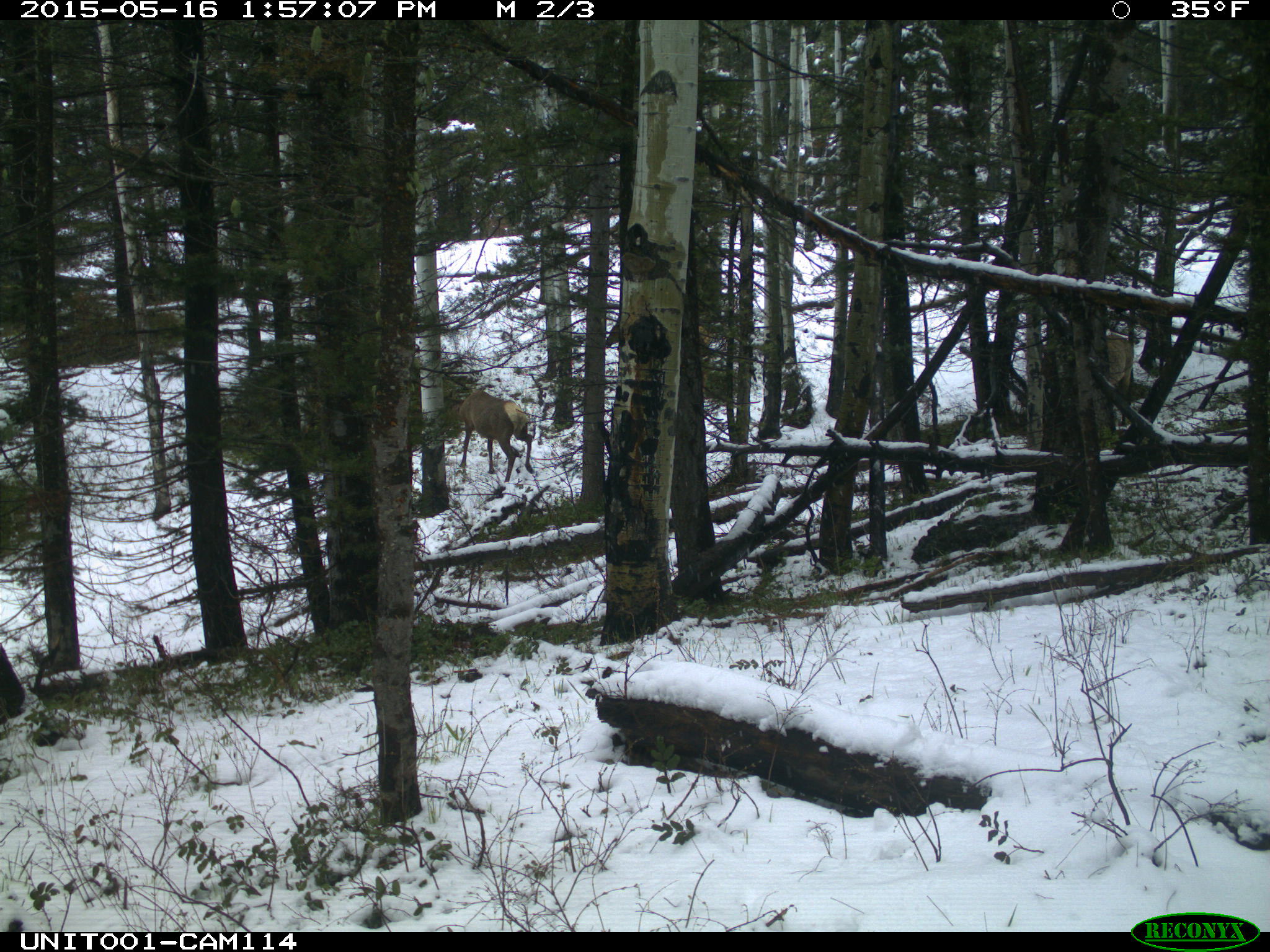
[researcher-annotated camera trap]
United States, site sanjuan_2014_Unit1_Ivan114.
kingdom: Animalia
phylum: Chordata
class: Mammalia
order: Artiodactyla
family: Cervidae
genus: Cervus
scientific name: Cervus elaphus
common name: red deer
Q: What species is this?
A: Cervus elaphus (red deer).